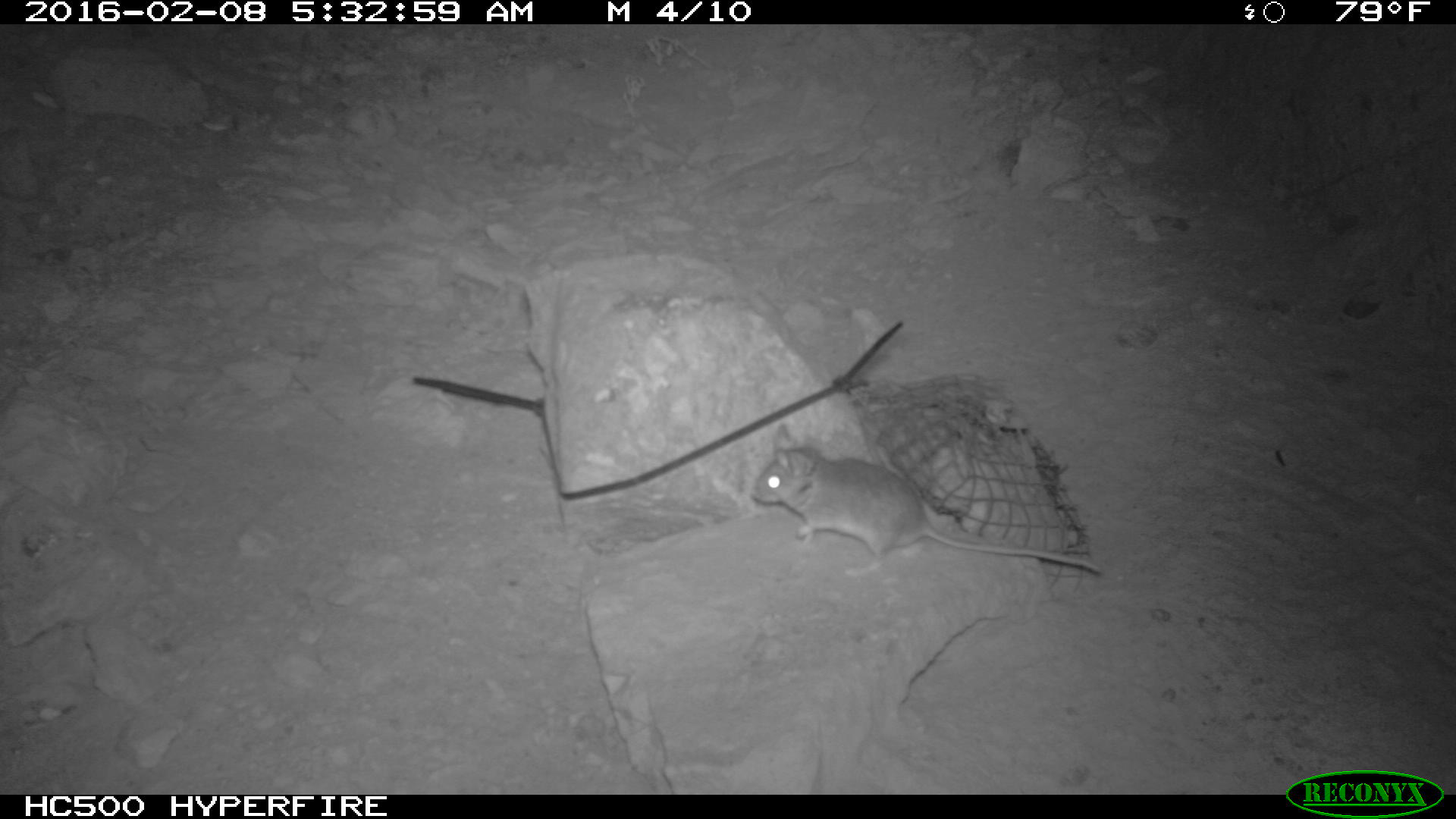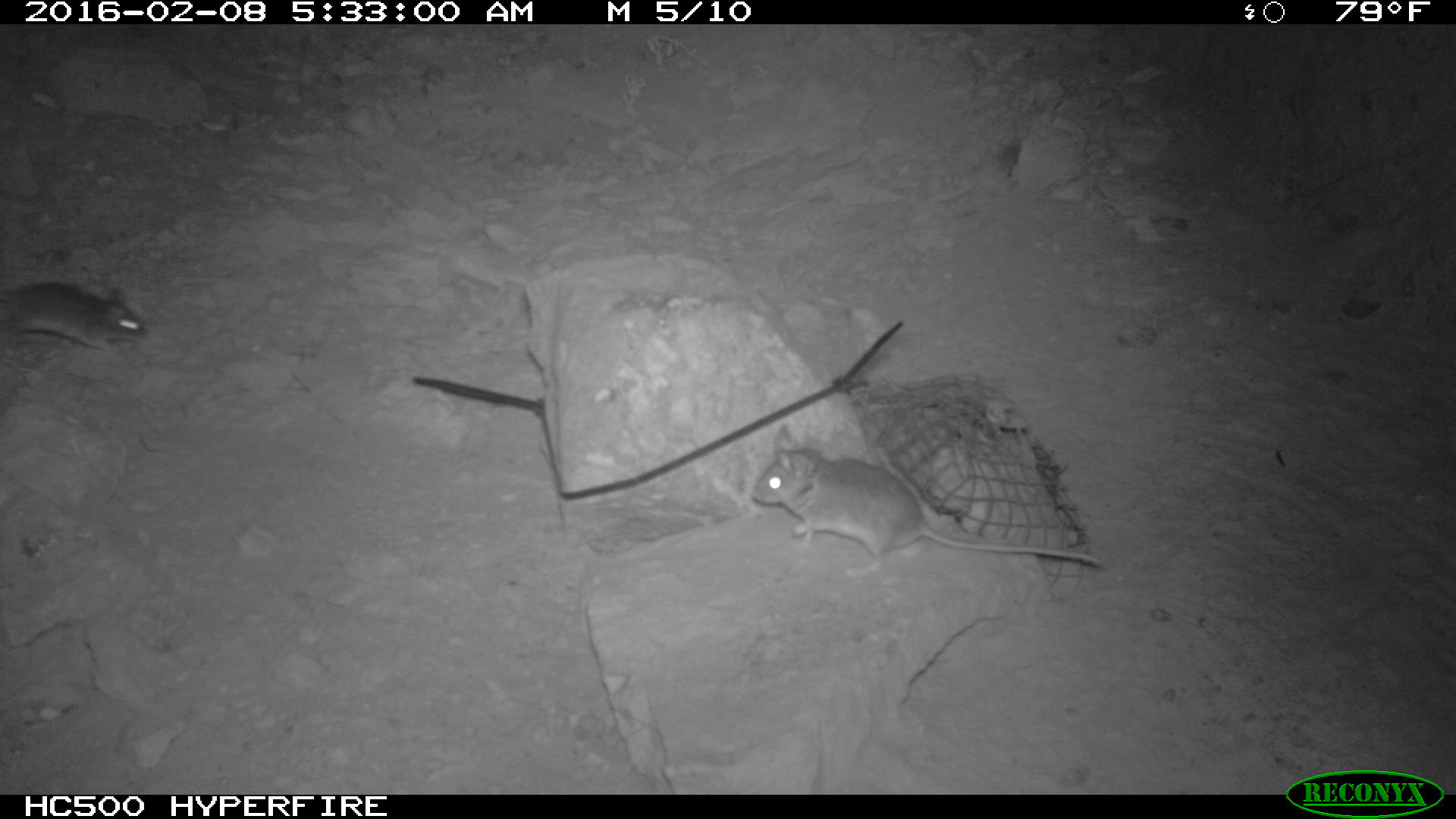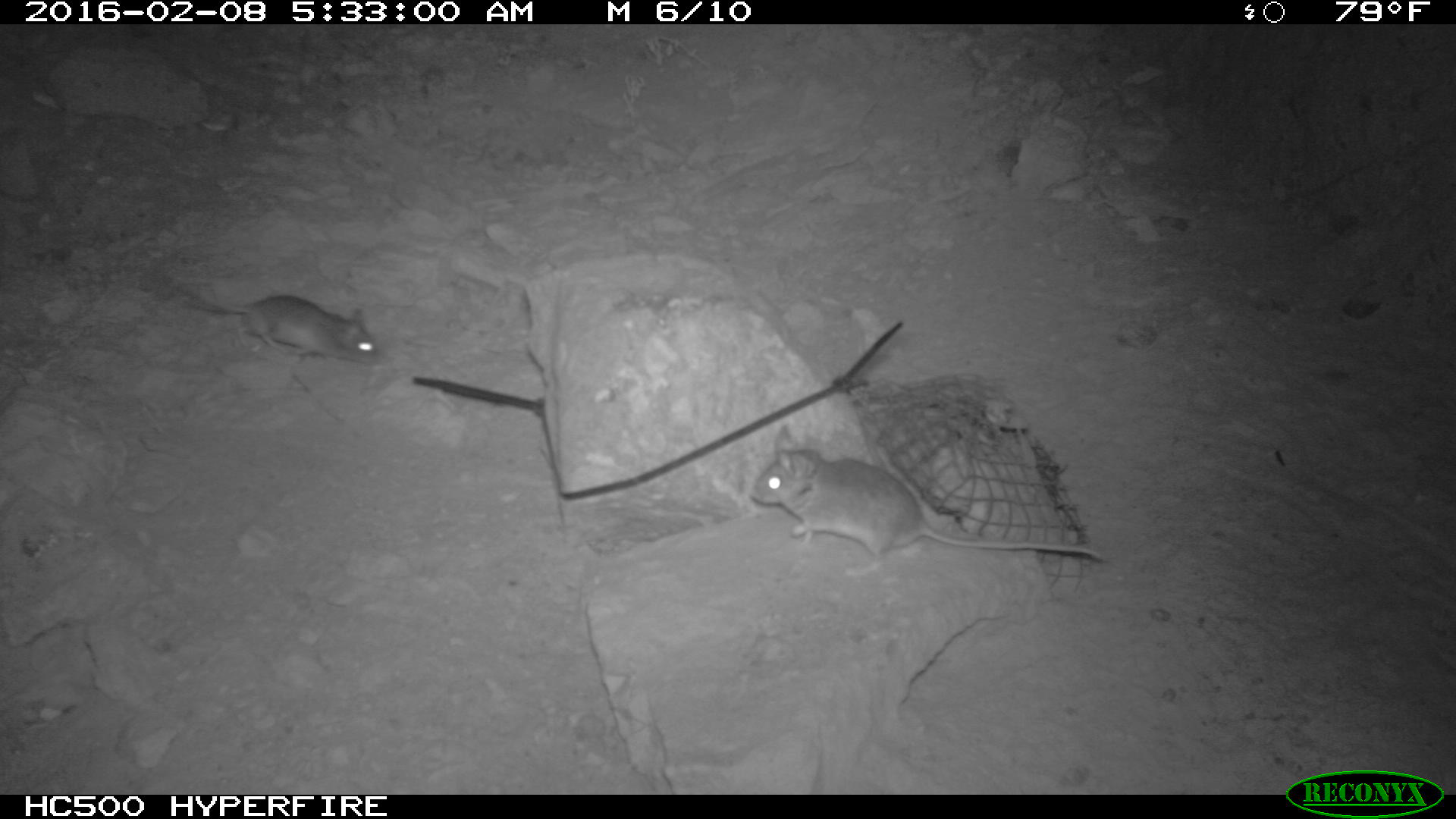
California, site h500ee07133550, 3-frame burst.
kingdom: Animalia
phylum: Chordata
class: Mammalia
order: Rodentia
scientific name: Rodentia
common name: rodent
Rodent (Rodentia).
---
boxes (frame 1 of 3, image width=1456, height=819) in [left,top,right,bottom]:
rodent: [752,423,1106,579]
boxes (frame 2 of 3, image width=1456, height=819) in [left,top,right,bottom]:
rodent: [745,420,1111,573]; [0,268,144,350]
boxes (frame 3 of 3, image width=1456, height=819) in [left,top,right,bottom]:
rodent: [747,423,1106,584]; [157,277,380,367]